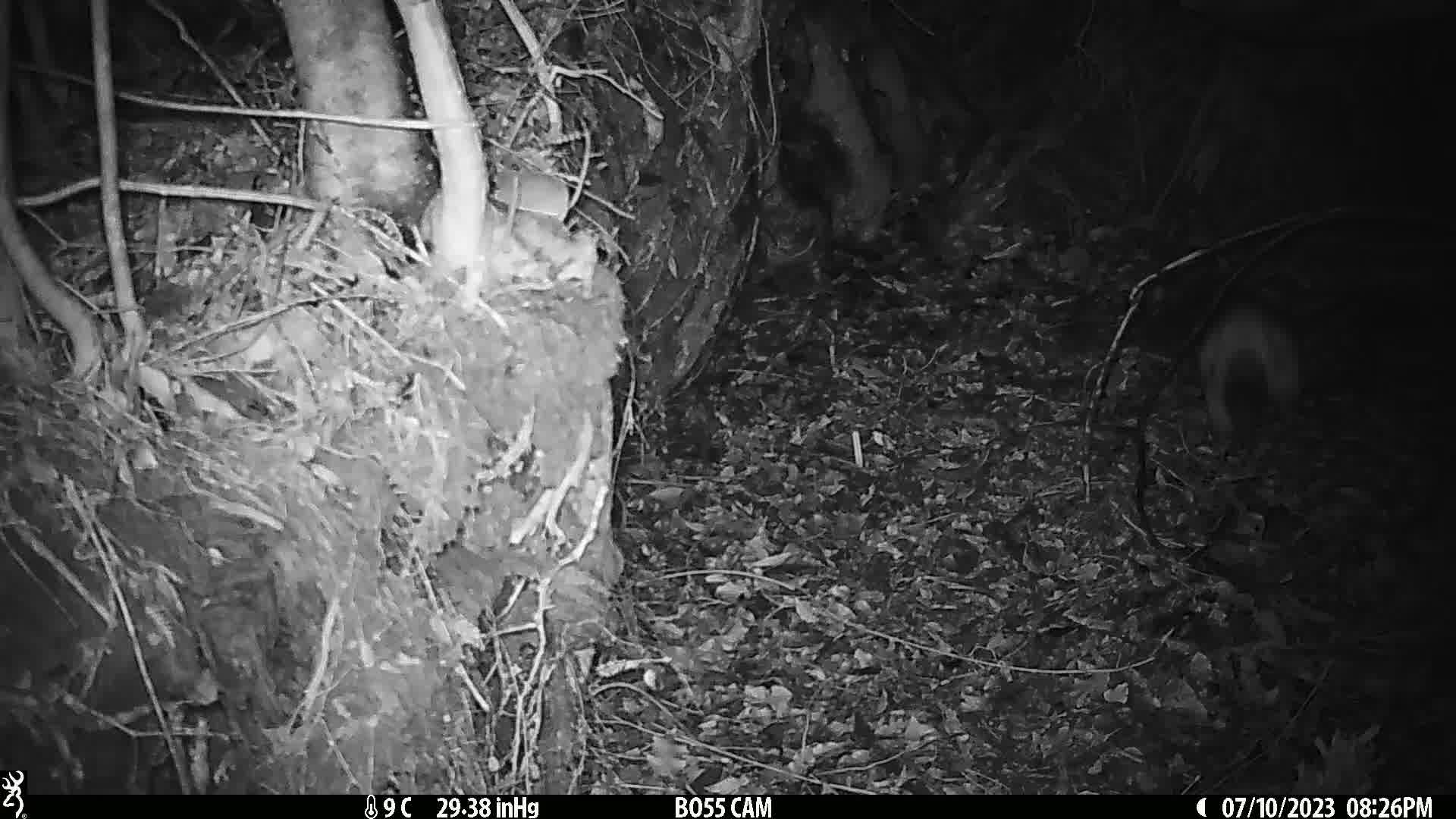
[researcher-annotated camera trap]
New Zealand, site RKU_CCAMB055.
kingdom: Animalia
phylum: Chordata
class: Mammalia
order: Diprotodontia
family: Phalangeridae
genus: Trichosurus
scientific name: Trichosurus vulpecula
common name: common brushtail possum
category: possum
Possum (common brushtail possum) (Trichosurus vulpecula).